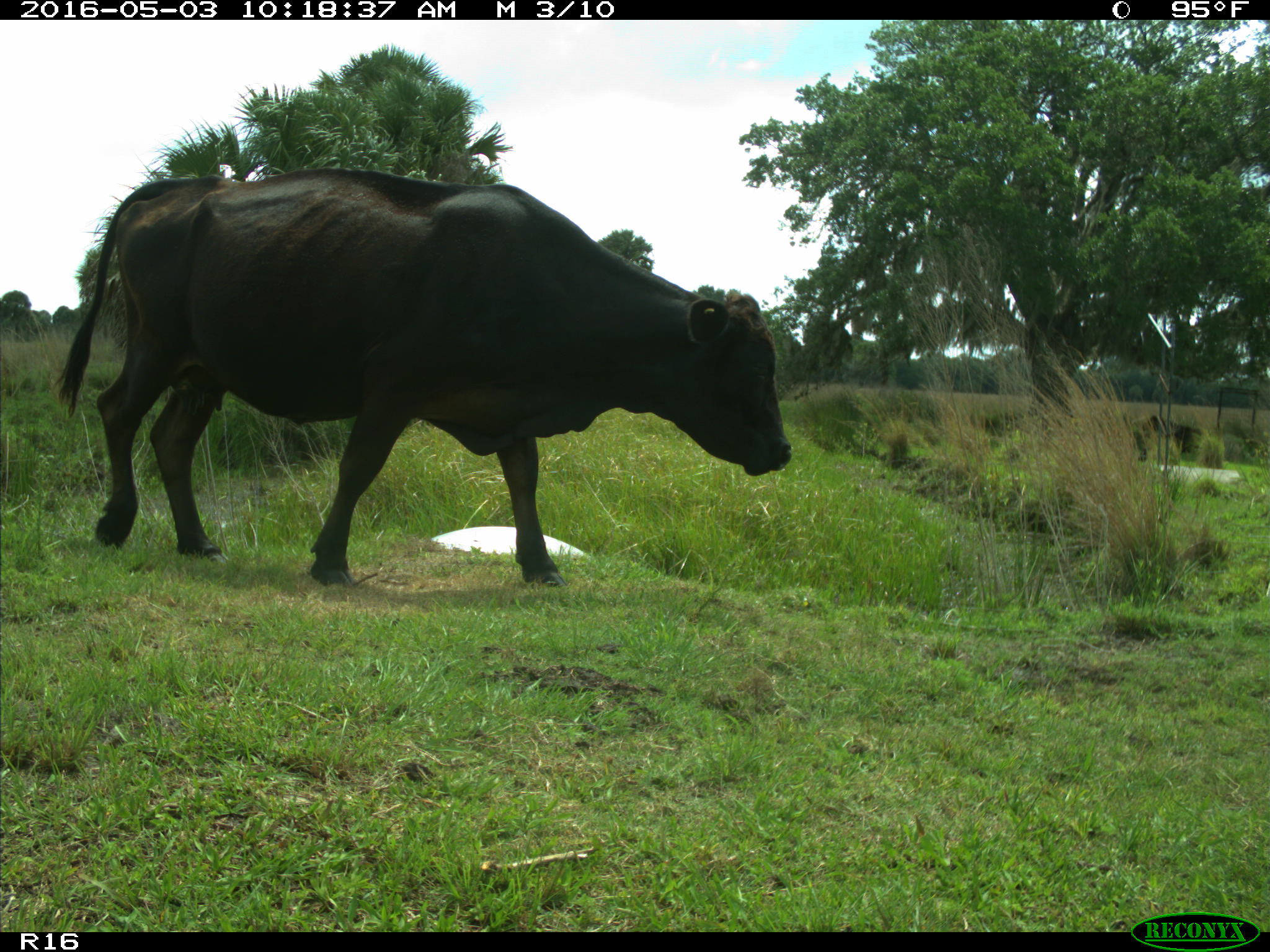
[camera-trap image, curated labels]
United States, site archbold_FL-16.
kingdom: Animalia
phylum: Chordata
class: Mammalia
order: Artiodactyla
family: Bovidae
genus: Bos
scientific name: Bos taurus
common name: domestic cow